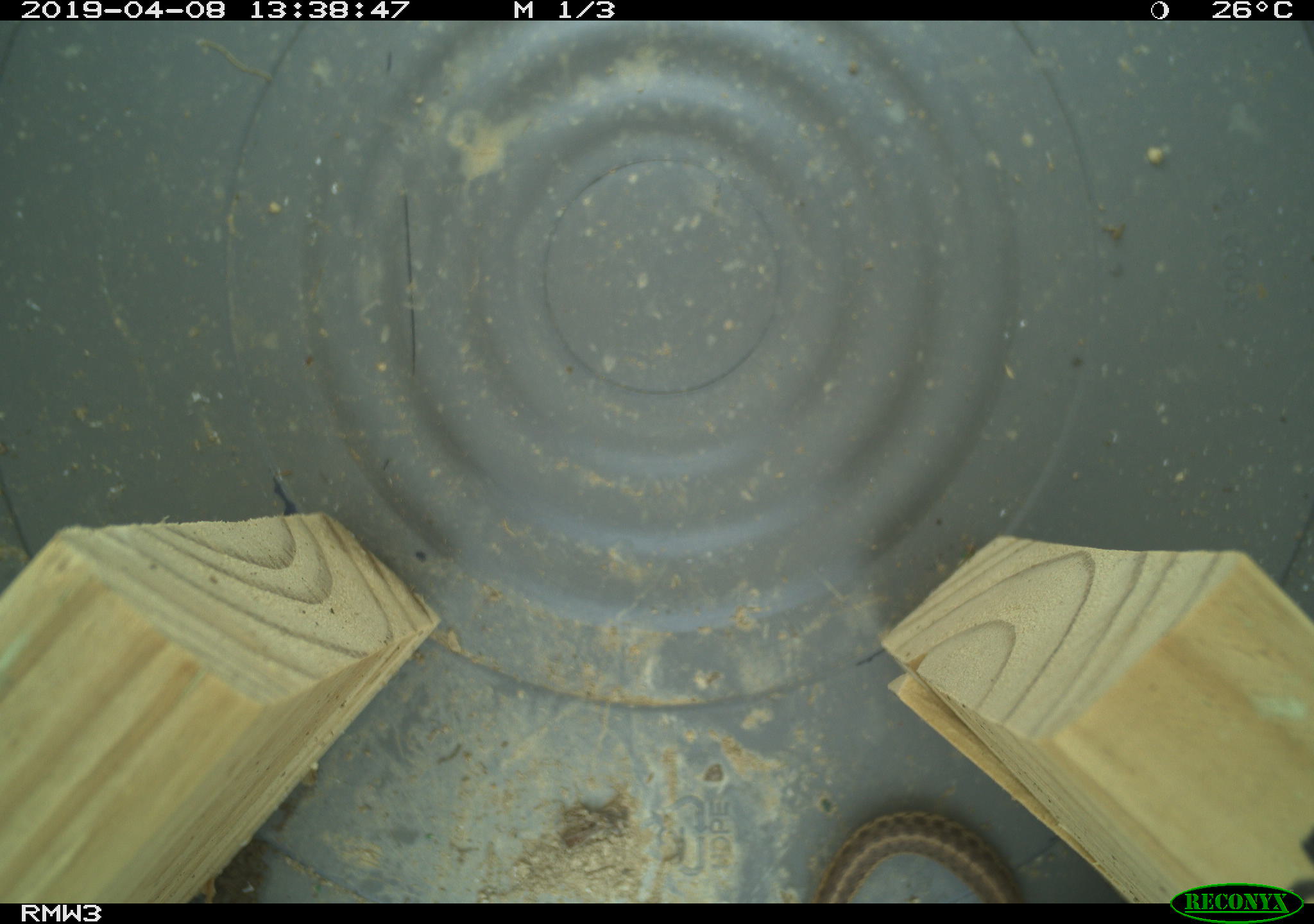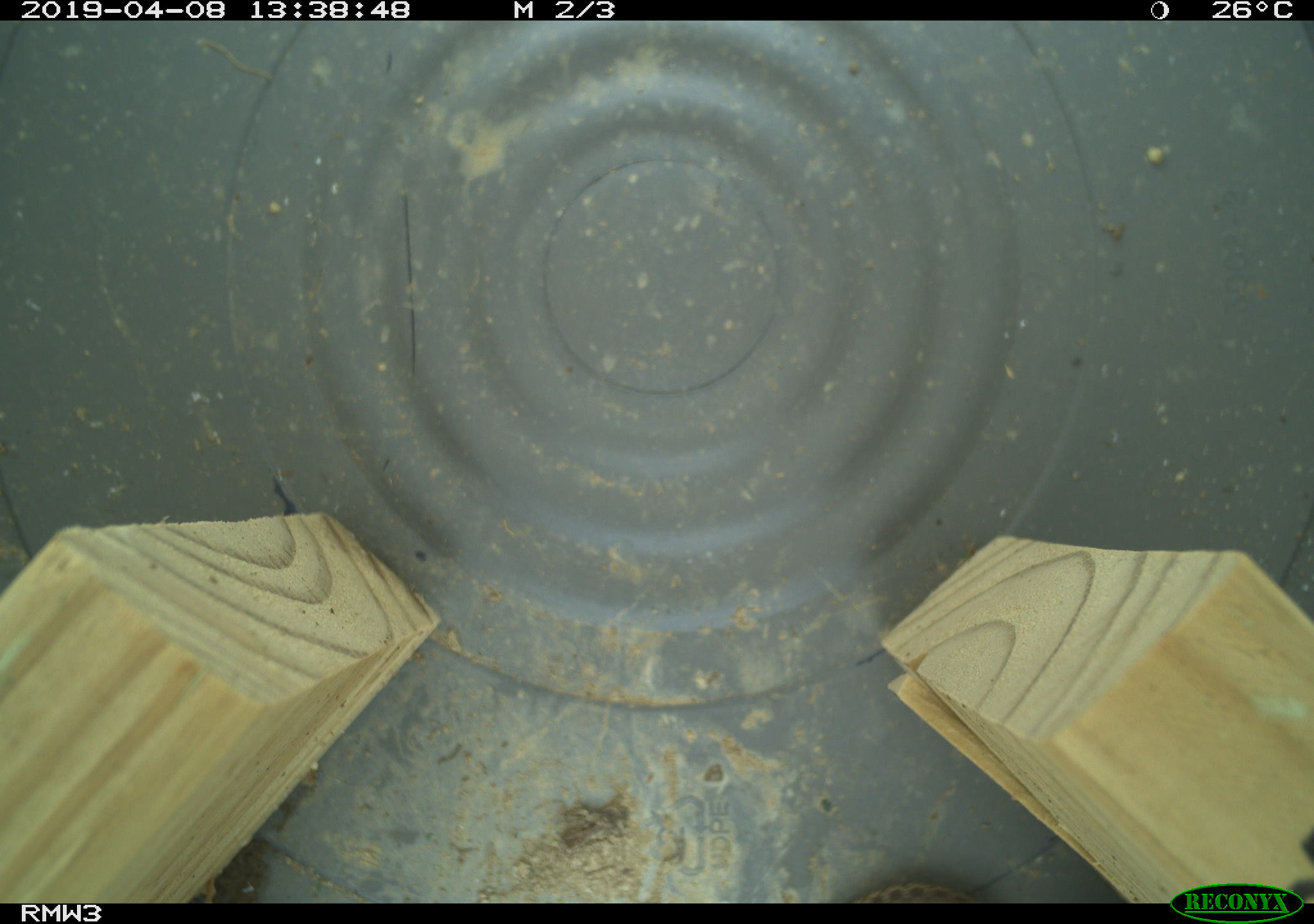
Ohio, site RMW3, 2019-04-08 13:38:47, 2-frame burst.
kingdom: Animalia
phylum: Chordata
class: Reptilia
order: Squamata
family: Colubridae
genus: Thamnophis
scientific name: Thamnophis sirtalis sirtalis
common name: eastern gartersnake